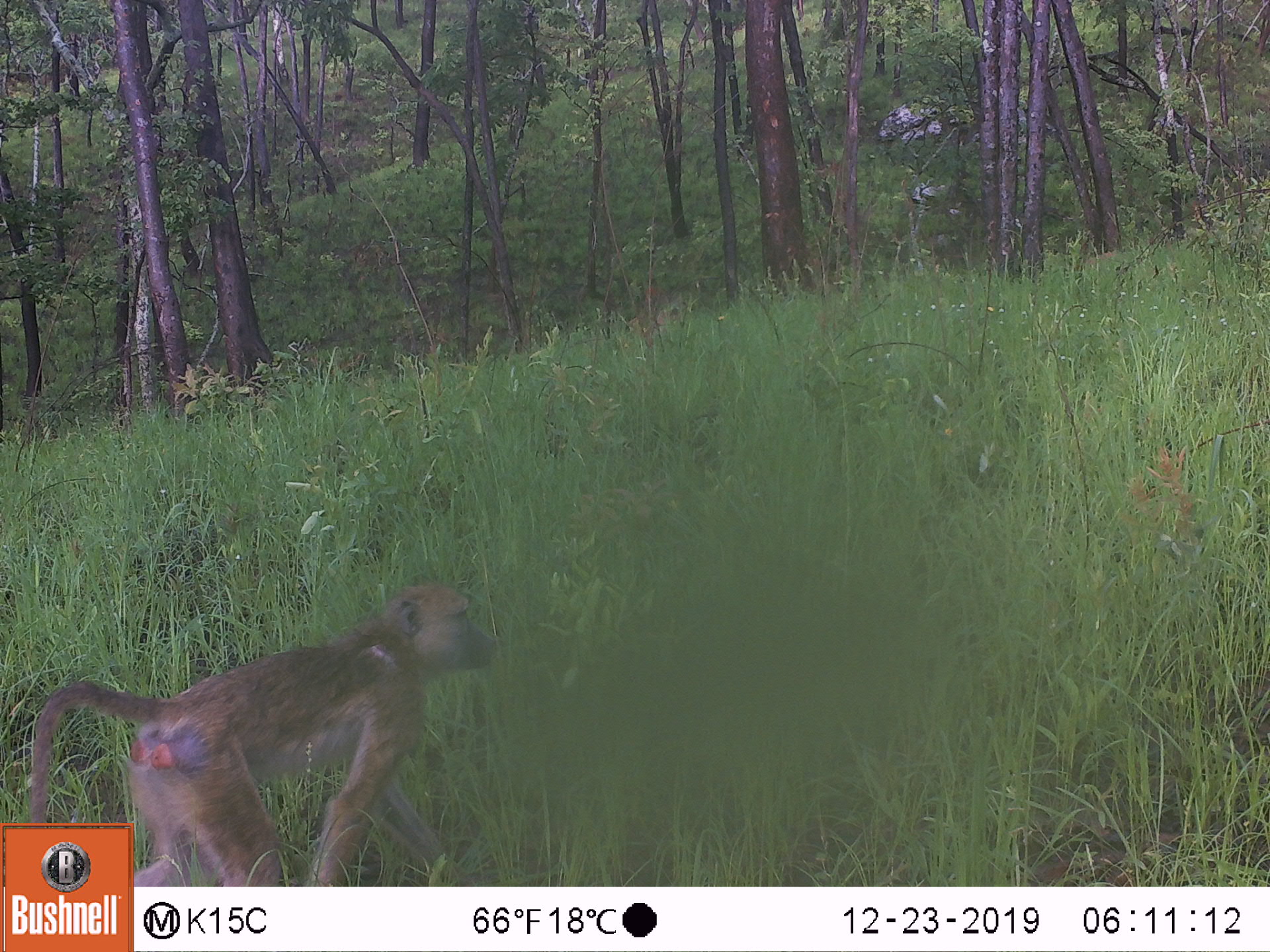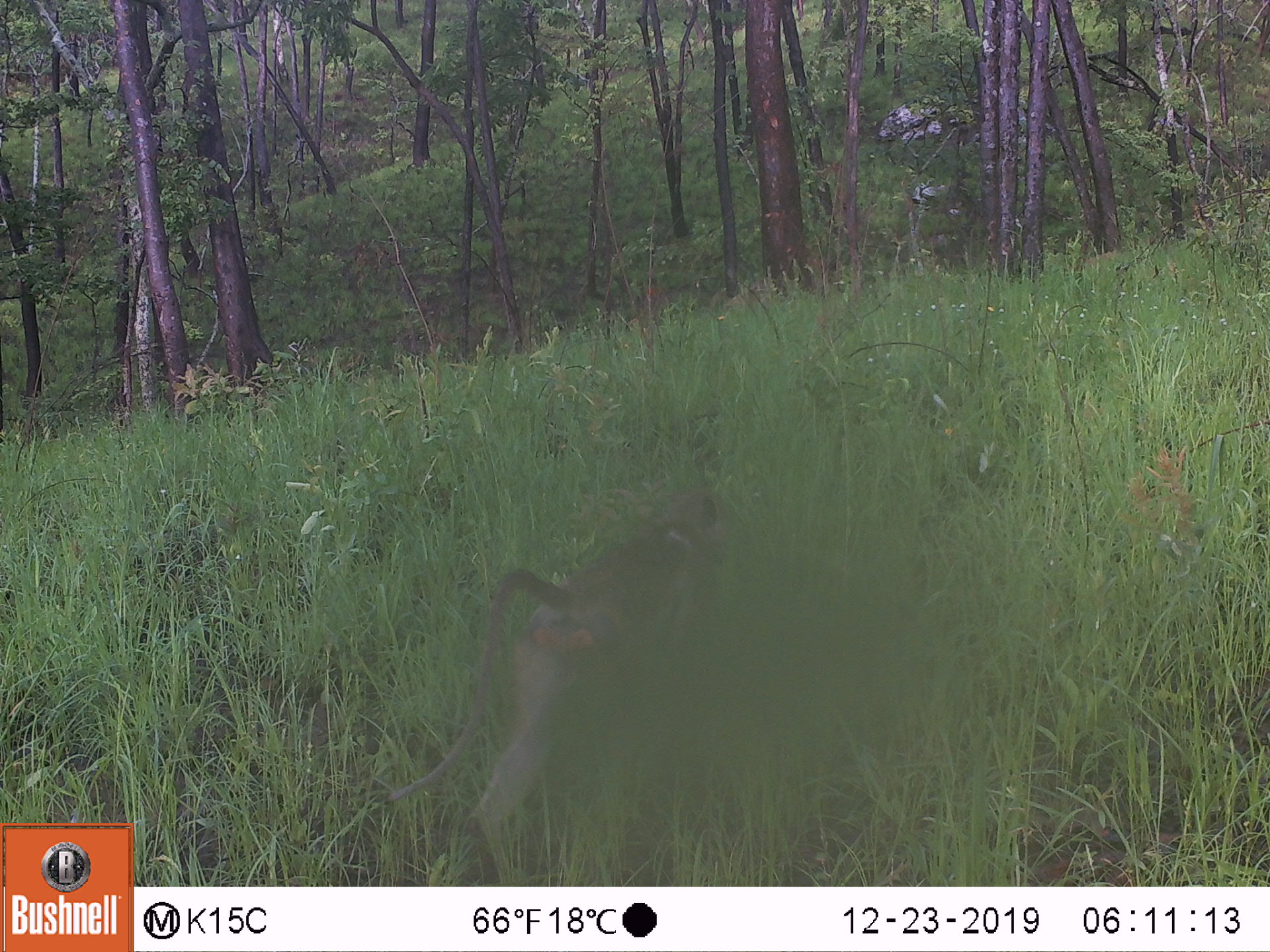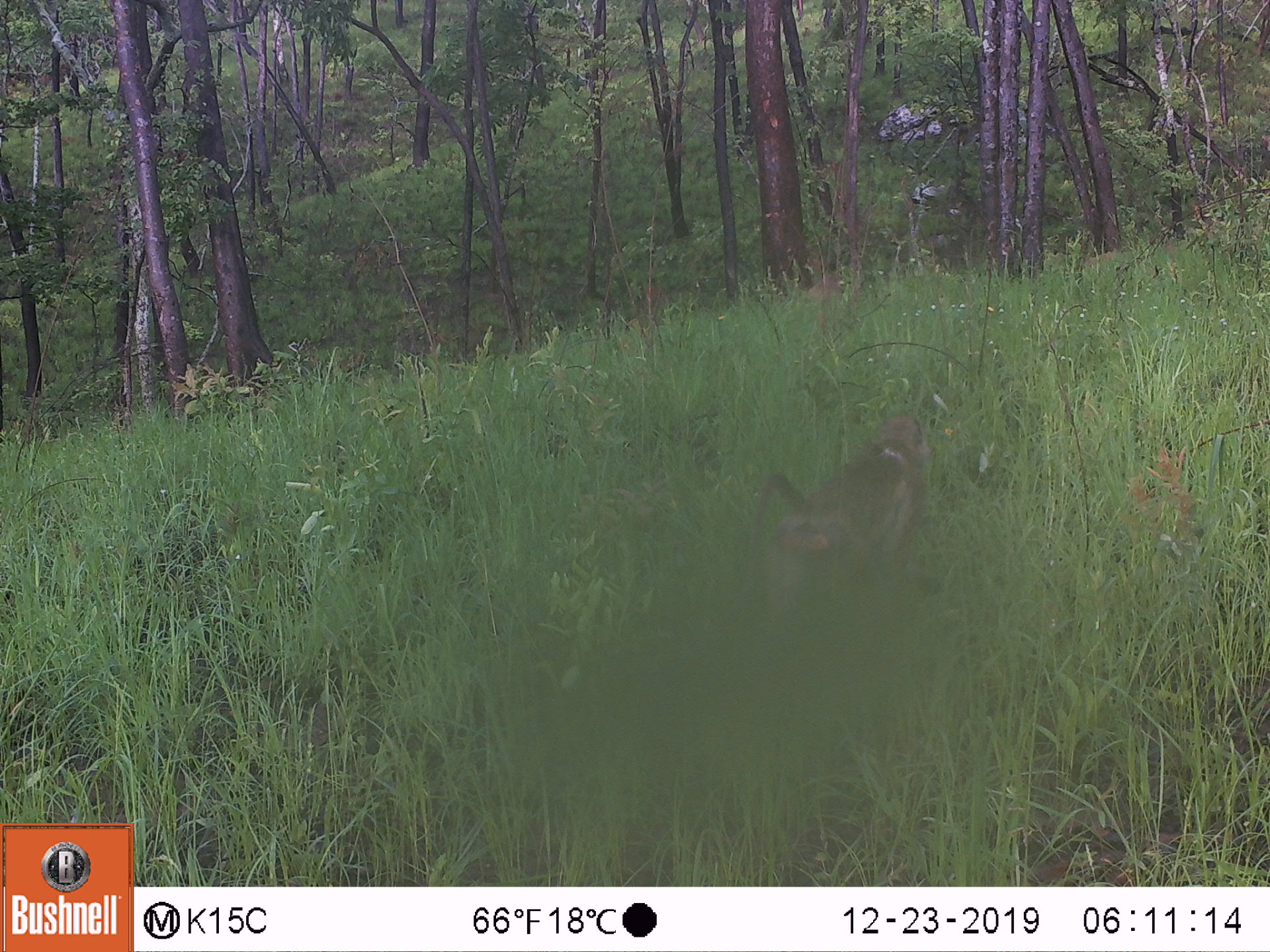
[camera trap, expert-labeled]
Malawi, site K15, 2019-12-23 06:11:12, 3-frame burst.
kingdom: Animalia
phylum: Chordata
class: Mammalia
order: Primates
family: Cercopithecidae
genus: Papio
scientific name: Papio cynocephalus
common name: yellow baboon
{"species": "yellow baboon (Papio cynocephalus)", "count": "1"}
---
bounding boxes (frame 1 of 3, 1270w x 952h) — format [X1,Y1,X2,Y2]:
yellow baboon: [135,579,501,882]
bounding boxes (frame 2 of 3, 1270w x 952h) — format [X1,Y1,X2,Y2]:
yellow baboon: [394,476,737,840]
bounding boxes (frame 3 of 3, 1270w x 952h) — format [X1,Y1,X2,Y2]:
yellow baboon: [742,404,929,638]